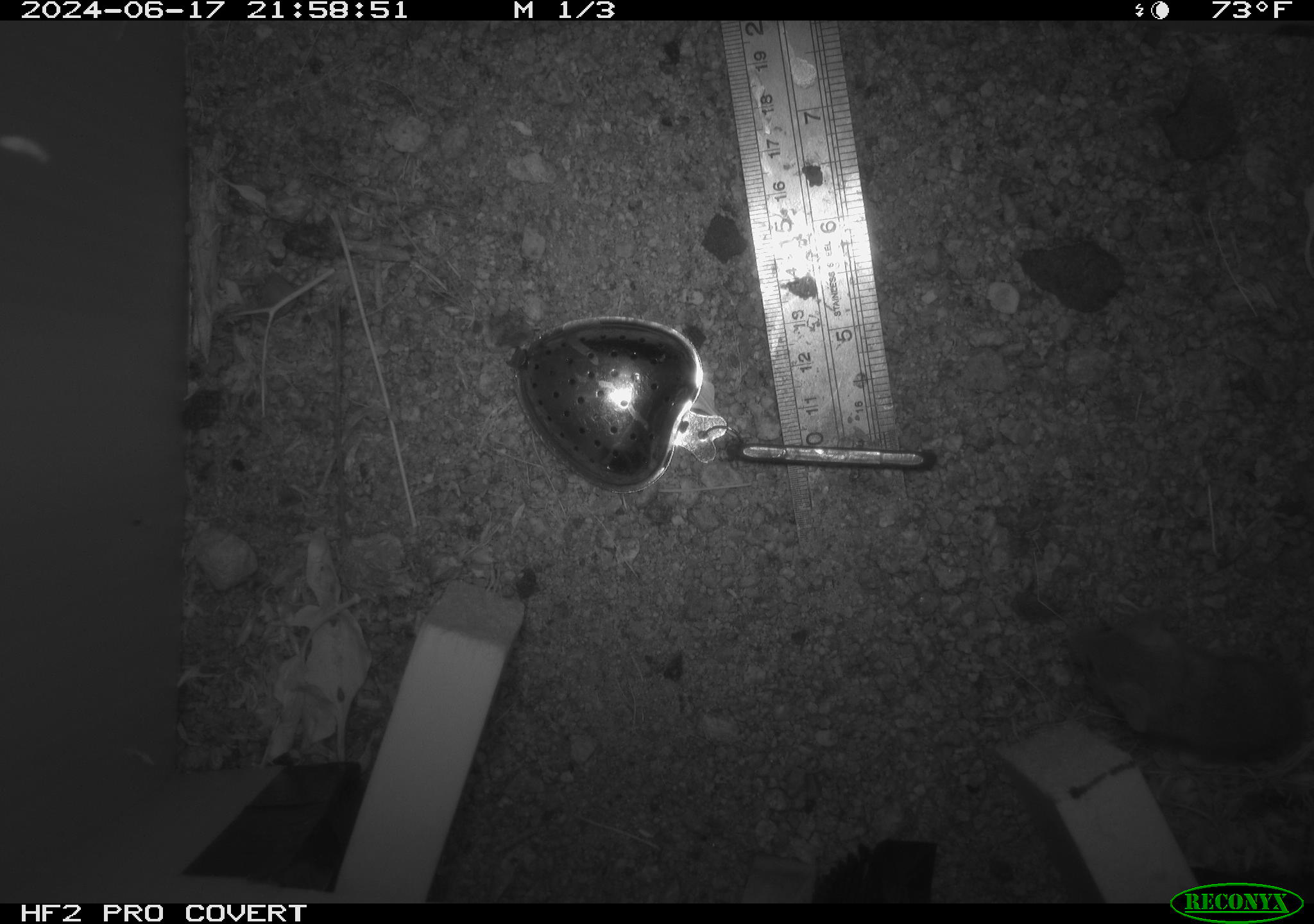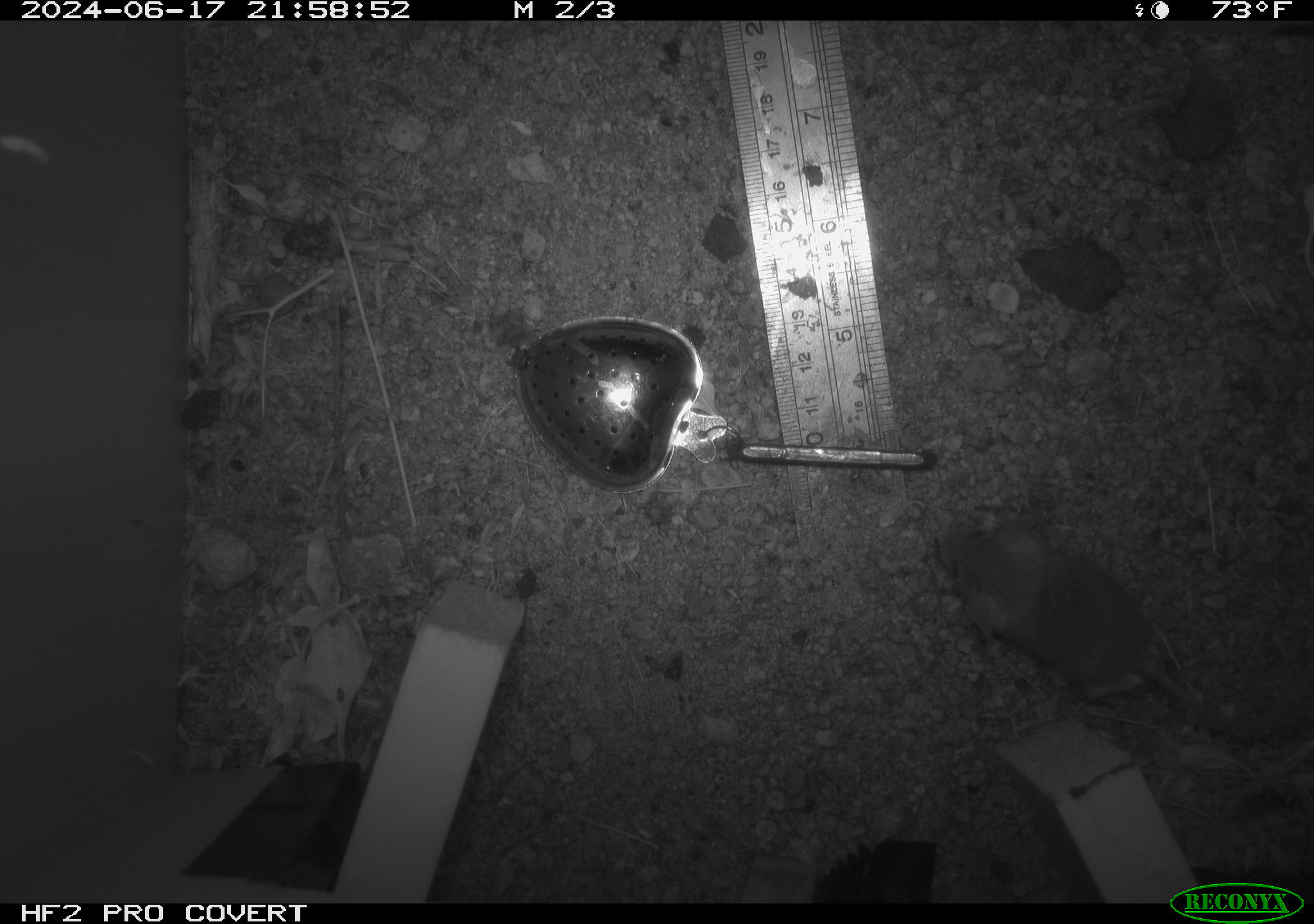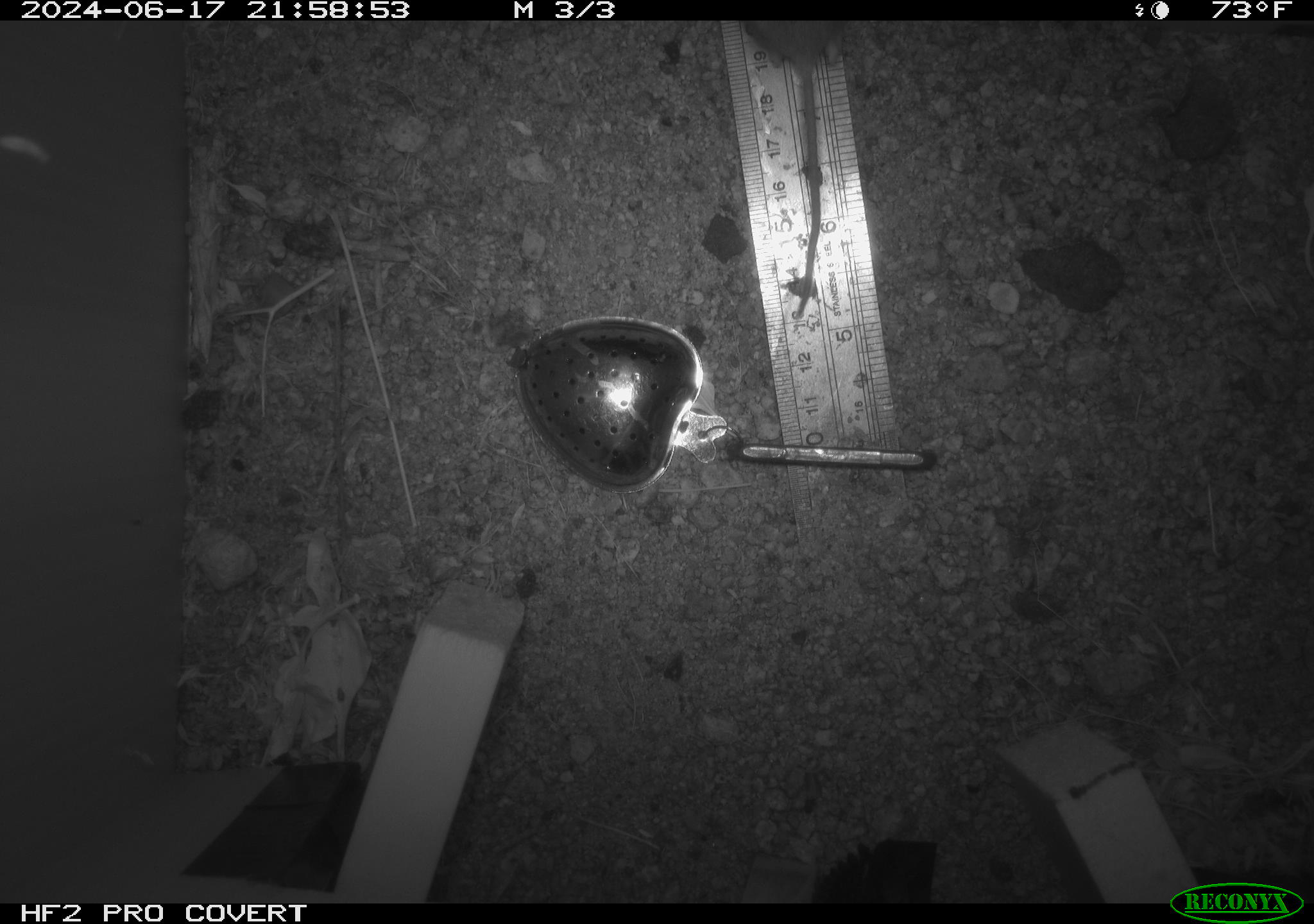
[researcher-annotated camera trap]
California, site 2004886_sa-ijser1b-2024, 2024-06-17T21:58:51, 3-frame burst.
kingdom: Animalia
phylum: Chordata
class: Mammalia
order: Rodentia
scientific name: Rodentia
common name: mouse species